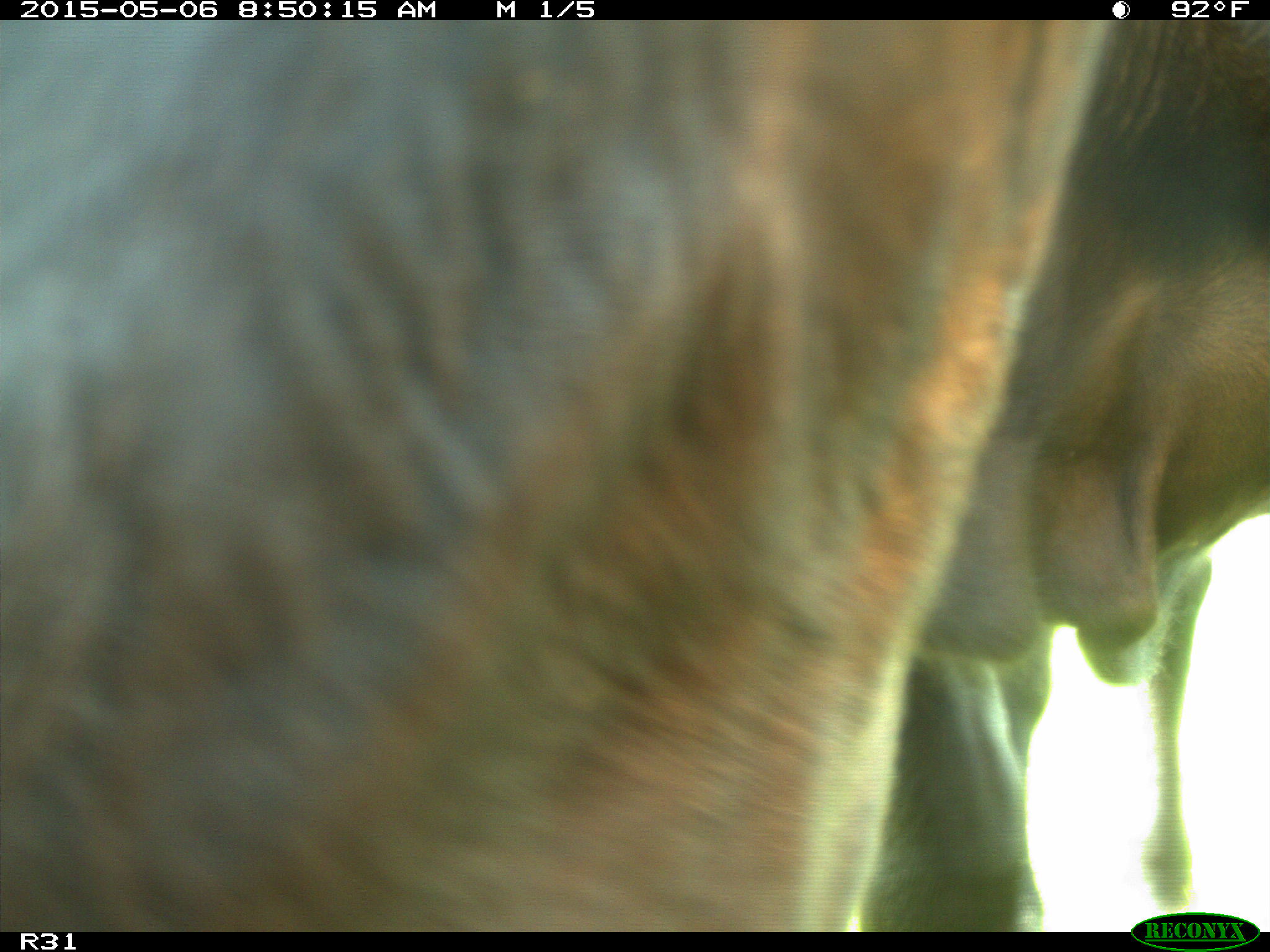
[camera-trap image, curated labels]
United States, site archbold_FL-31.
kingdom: Animalia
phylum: Chordata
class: Mammalia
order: Artiodactyla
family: Bovidae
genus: Bos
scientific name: Bos taurus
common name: domestic cow